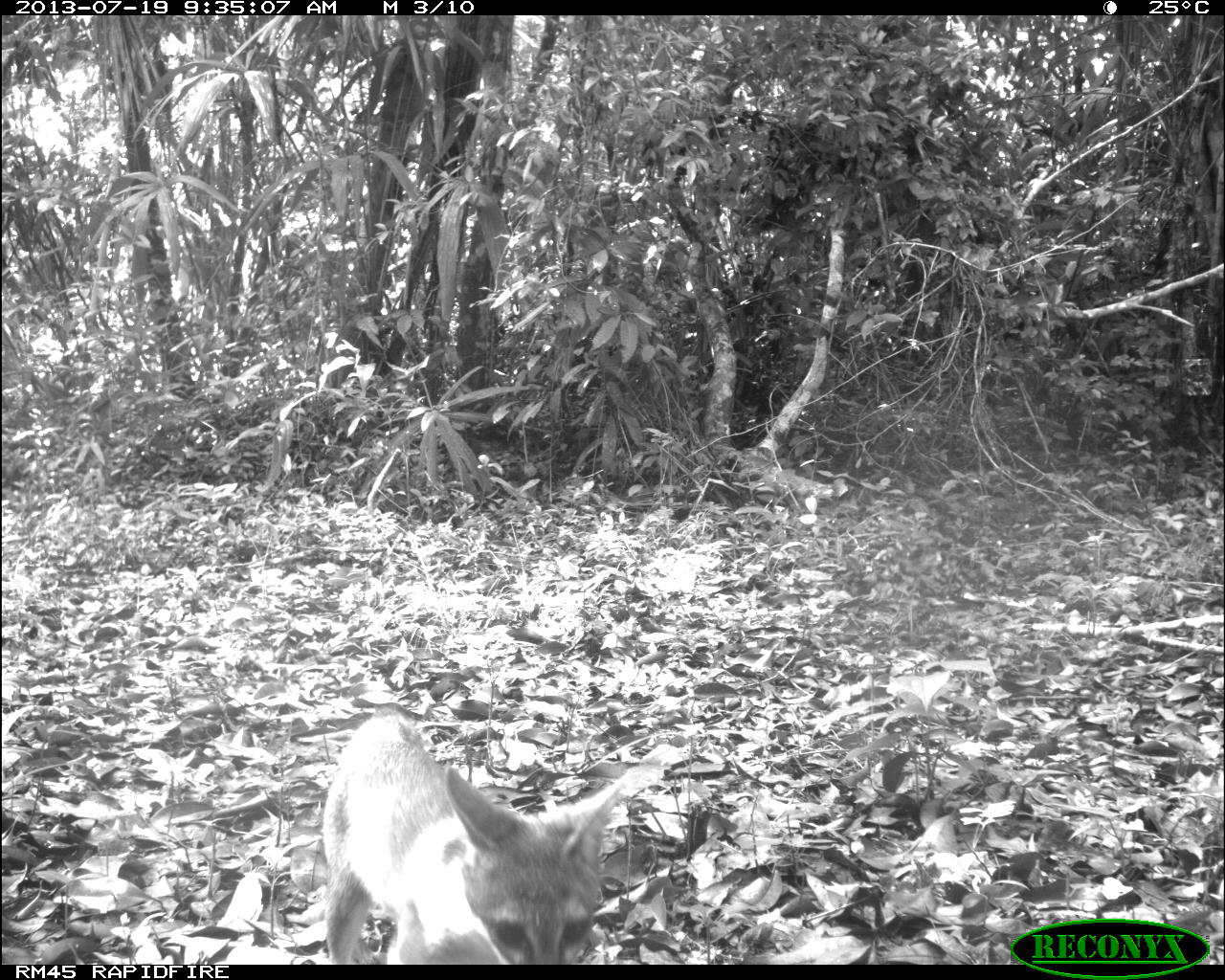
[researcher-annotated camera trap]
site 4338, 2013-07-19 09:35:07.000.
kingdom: Animalia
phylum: Chordata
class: Mammalia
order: Carnivora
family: Canidae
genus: Urocyon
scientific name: Urocyon cinereoargenteus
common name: gray fox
Urocyon cinereoargenteus (gray fox), count 1.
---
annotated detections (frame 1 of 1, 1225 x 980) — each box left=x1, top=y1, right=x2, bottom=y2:
urocyon cinereoargenteus: left=321, top=715, right=624, bottom=961